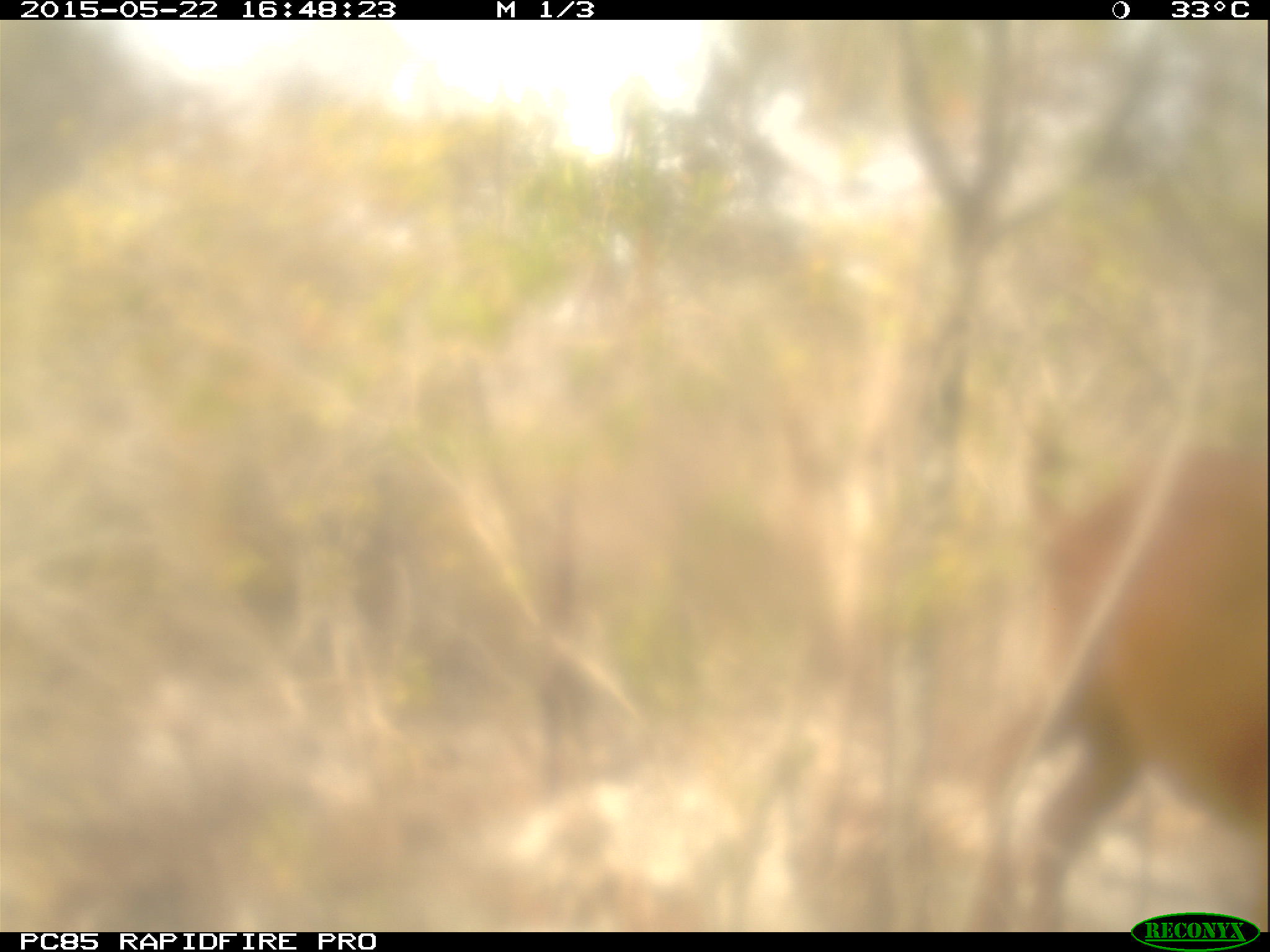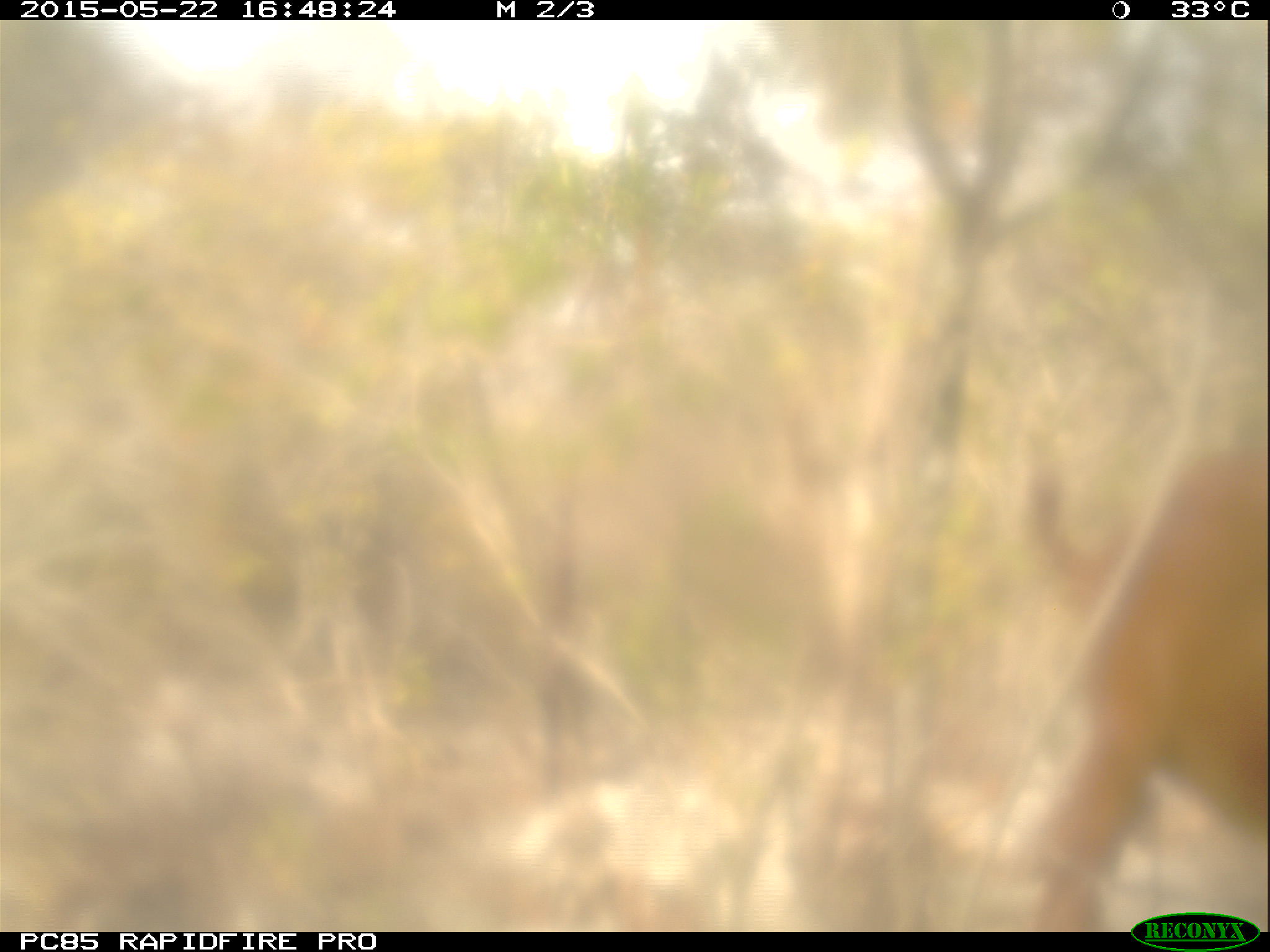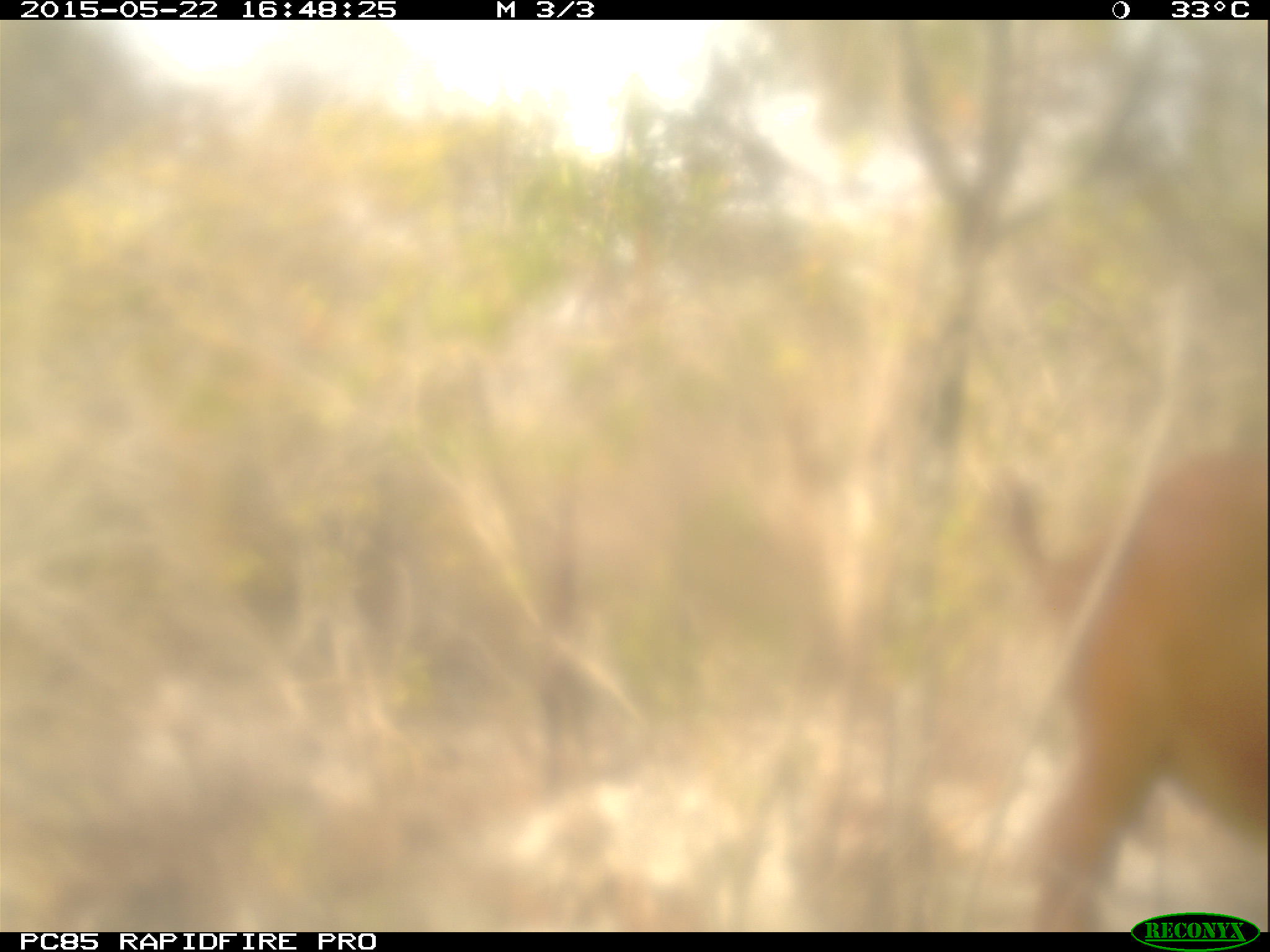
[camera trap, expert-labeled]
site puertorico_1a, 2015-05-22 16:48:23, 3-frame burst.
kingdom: Animalia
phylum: Chordata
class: Mammalia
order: Artiodactyla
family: Bovidae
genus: Capra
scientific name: Capra hircus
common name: goat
Goat (Capra hircus).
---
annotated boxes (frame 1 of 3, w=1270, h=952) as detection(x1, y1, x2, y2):
goat: detection(966, 409, 1270, 904)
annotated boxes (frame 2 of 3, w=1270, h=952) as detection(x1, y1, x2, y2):
goat: detection(1005, 438, 1270, 915)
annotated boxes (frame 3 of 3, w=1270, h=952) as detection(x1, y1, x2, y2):
goat: detection(982, 435, 1270, 914)